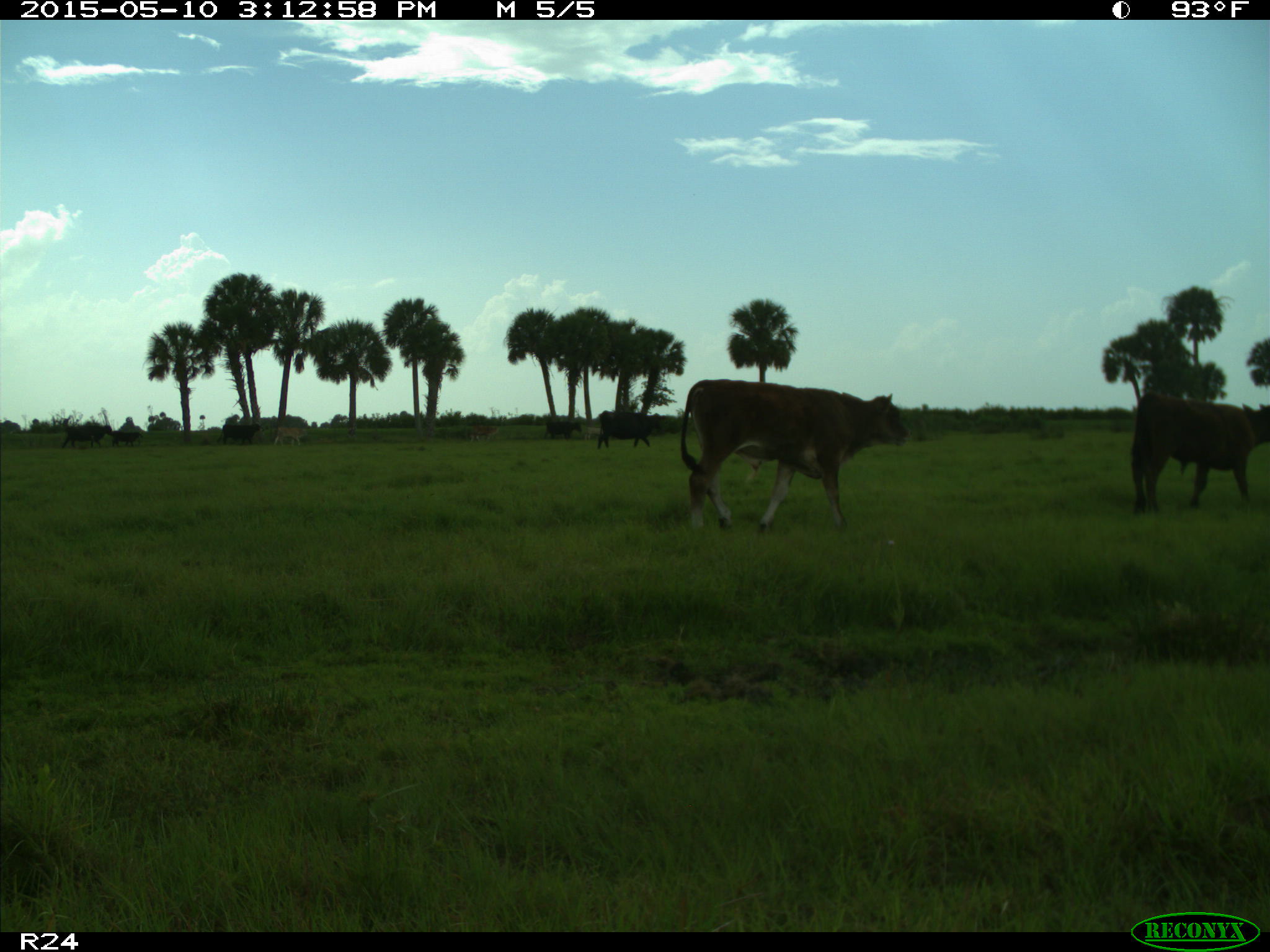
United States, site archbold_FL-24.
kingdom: Animalia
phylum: Chordata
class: Mammalia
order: Artiodactyla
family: Bovidae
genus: Bos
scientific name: Bos taurus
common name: domestic cow